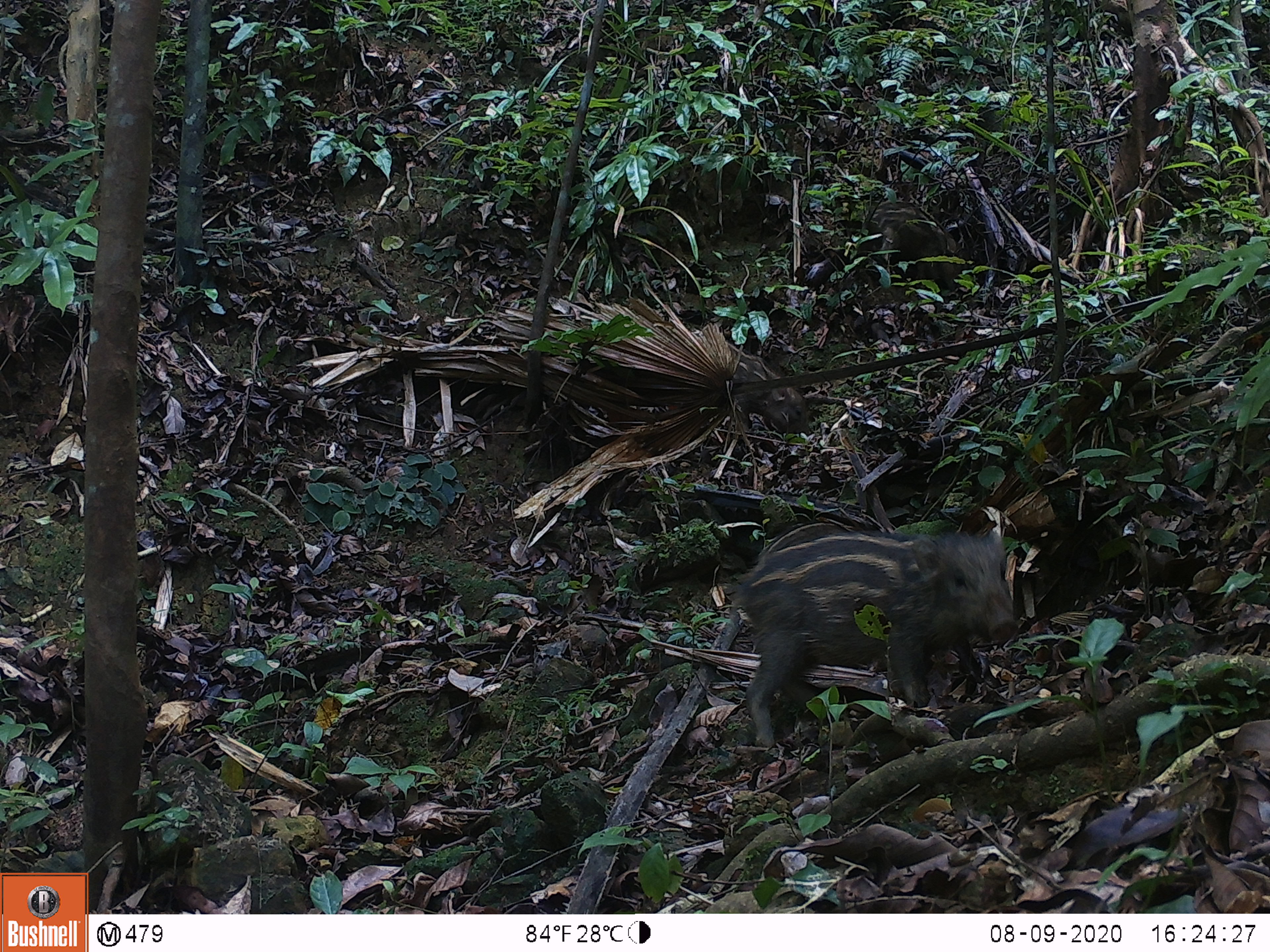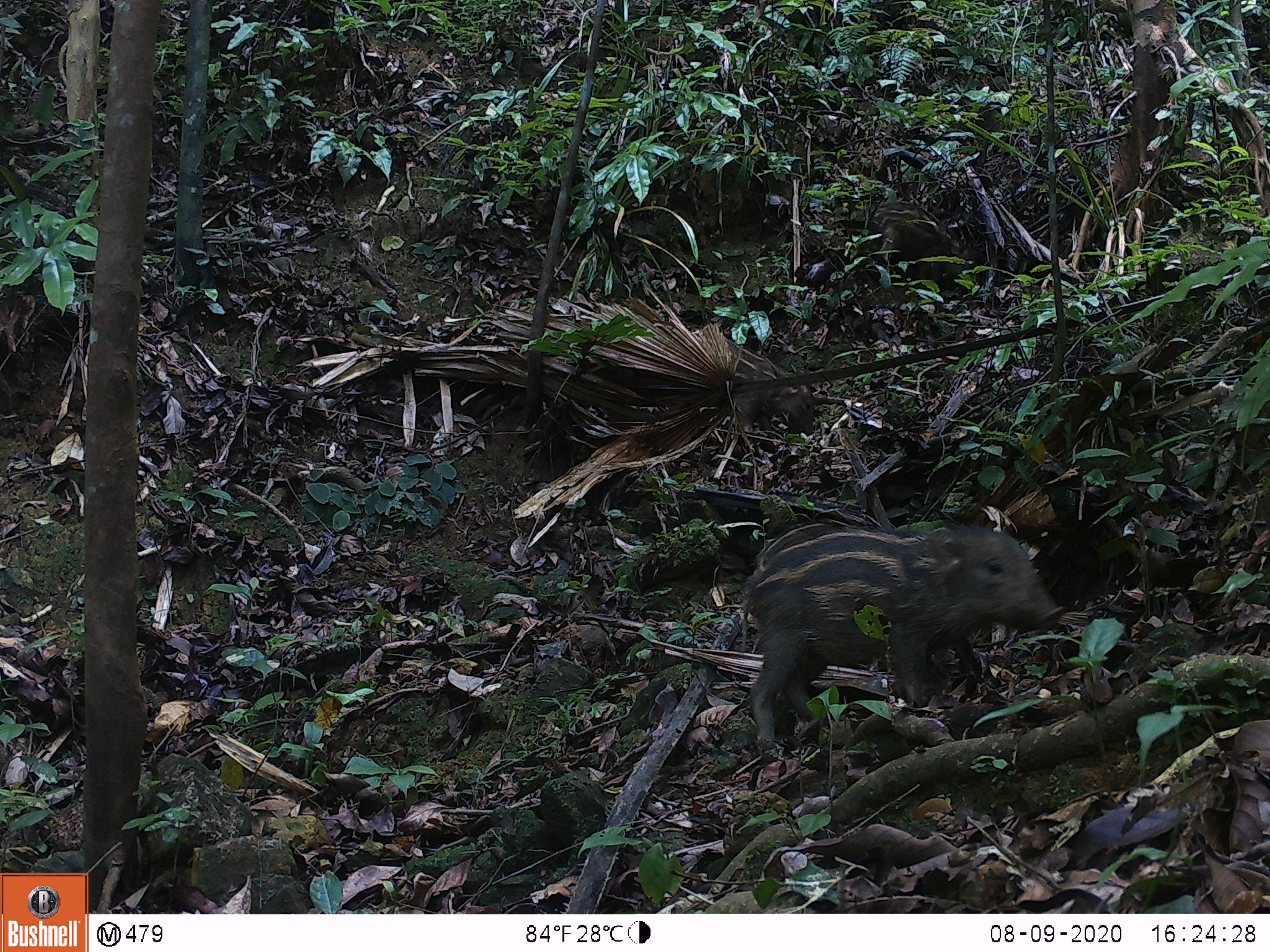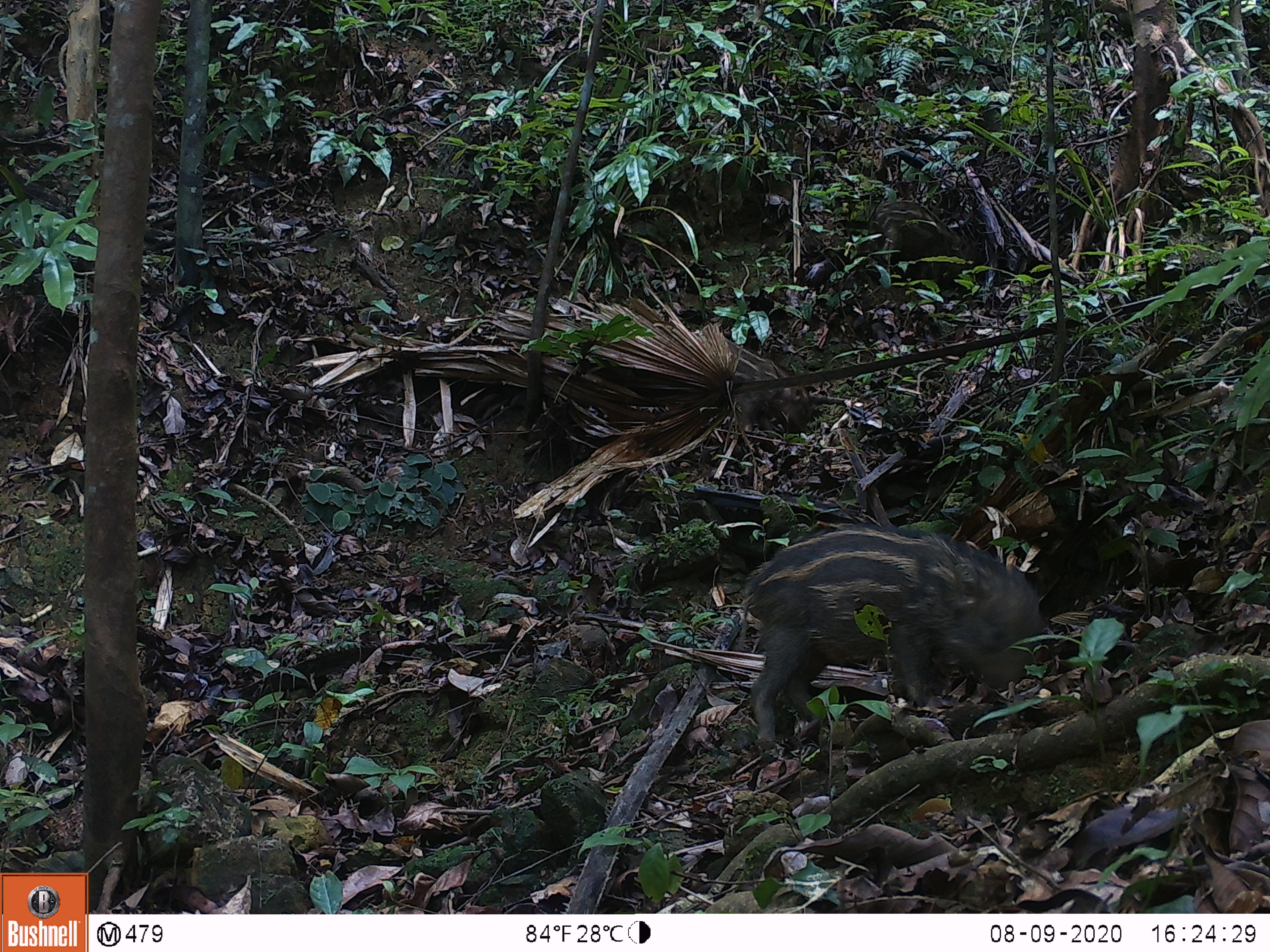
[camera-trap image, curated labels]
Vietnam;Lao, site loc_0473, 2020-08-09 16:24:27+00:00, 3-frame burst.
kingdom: Animalia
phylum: Chordata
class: Mammalia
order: Artiodactyla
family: Suidae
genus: Sus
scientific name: Sus scrofa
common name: eurasian wild pig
Eurasian wild pig (Sus scrofa). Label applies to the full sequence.